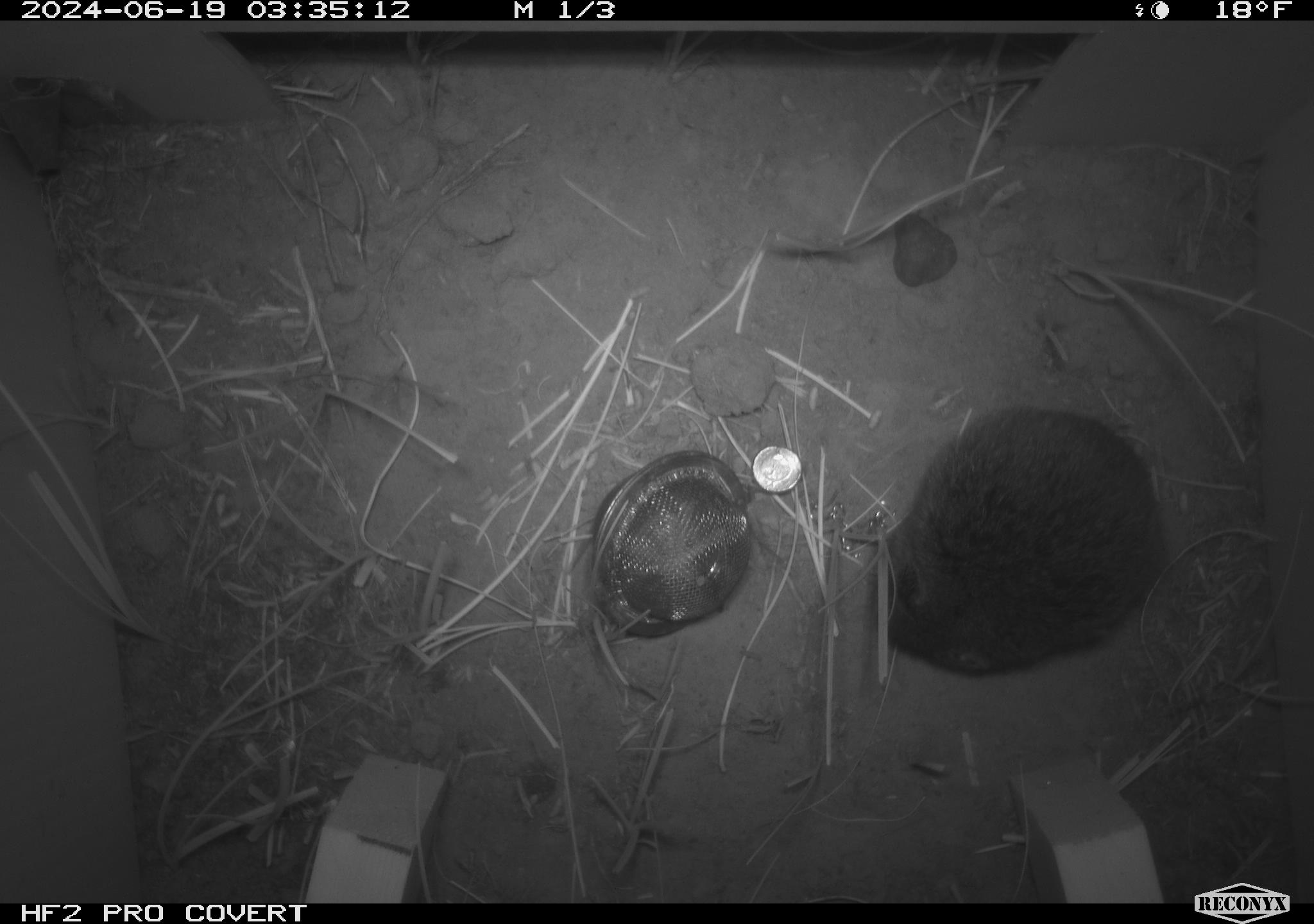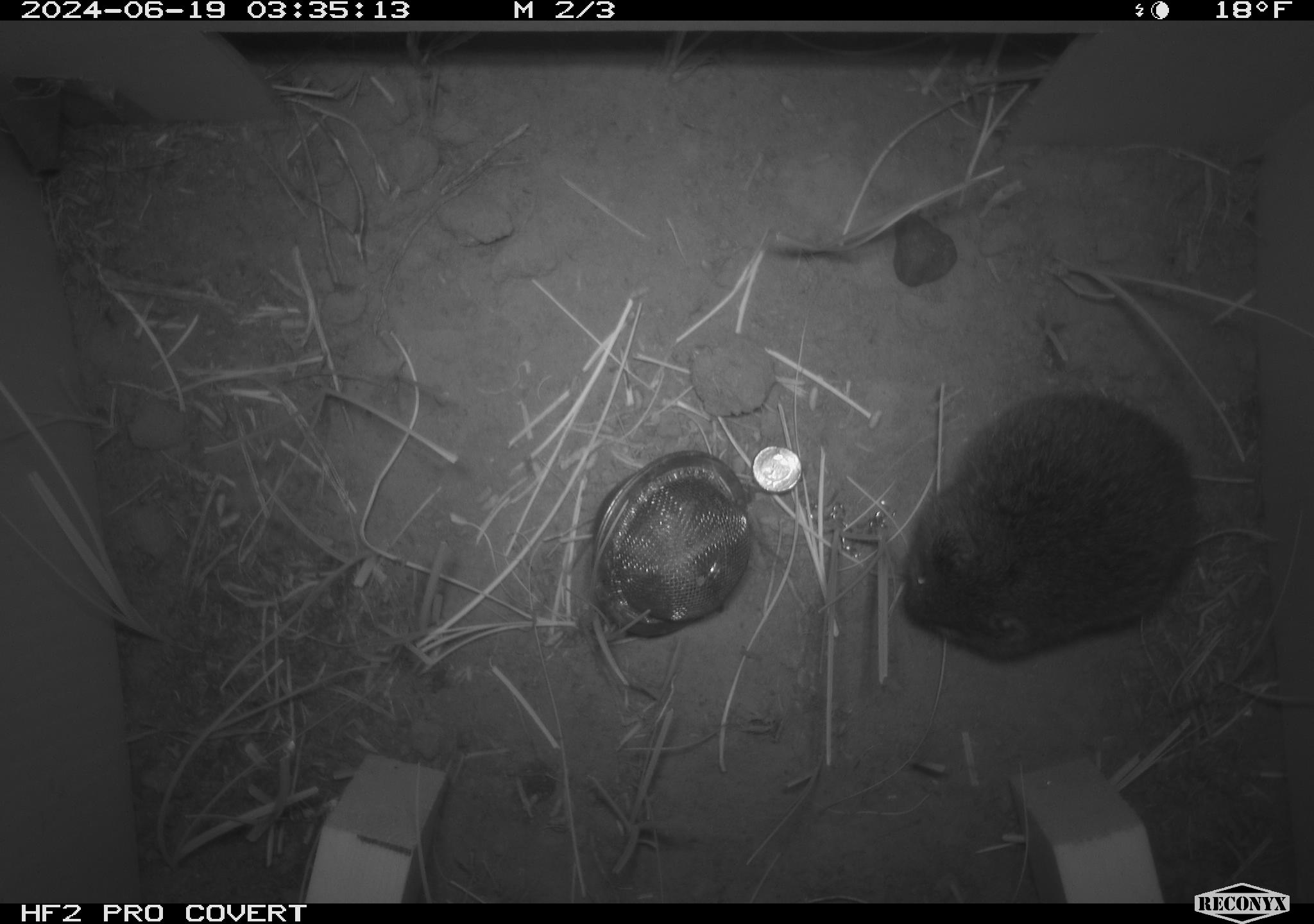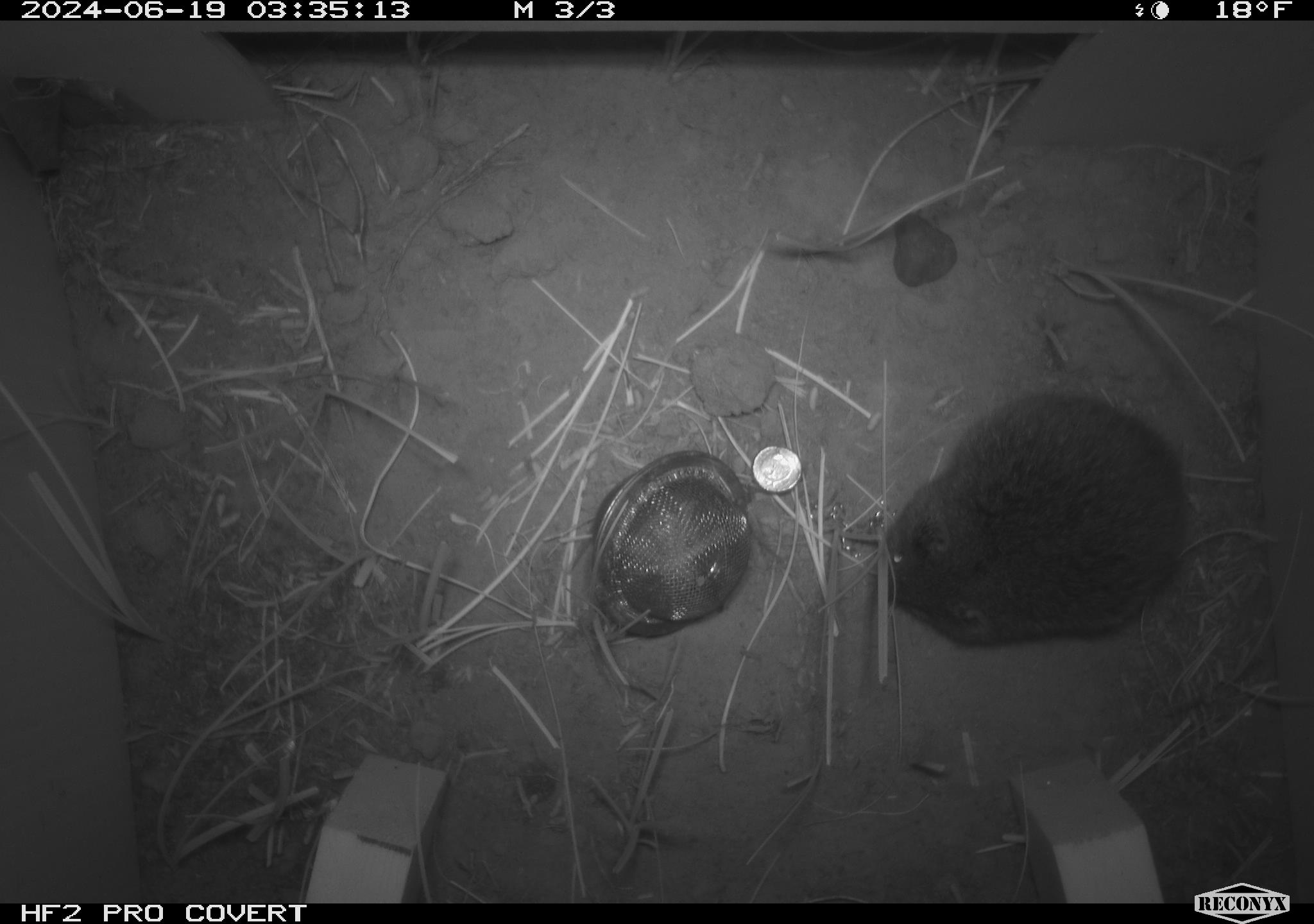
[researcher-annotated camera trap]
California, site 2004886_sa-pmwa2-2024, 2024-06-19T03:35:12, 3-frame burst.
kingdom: Animalia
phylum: Chordata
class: Mammalia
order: Rodentia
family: Cricetidae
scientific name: Arvicolinae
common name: voles, lemmings, and muskrats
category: arvicolinae subfamily